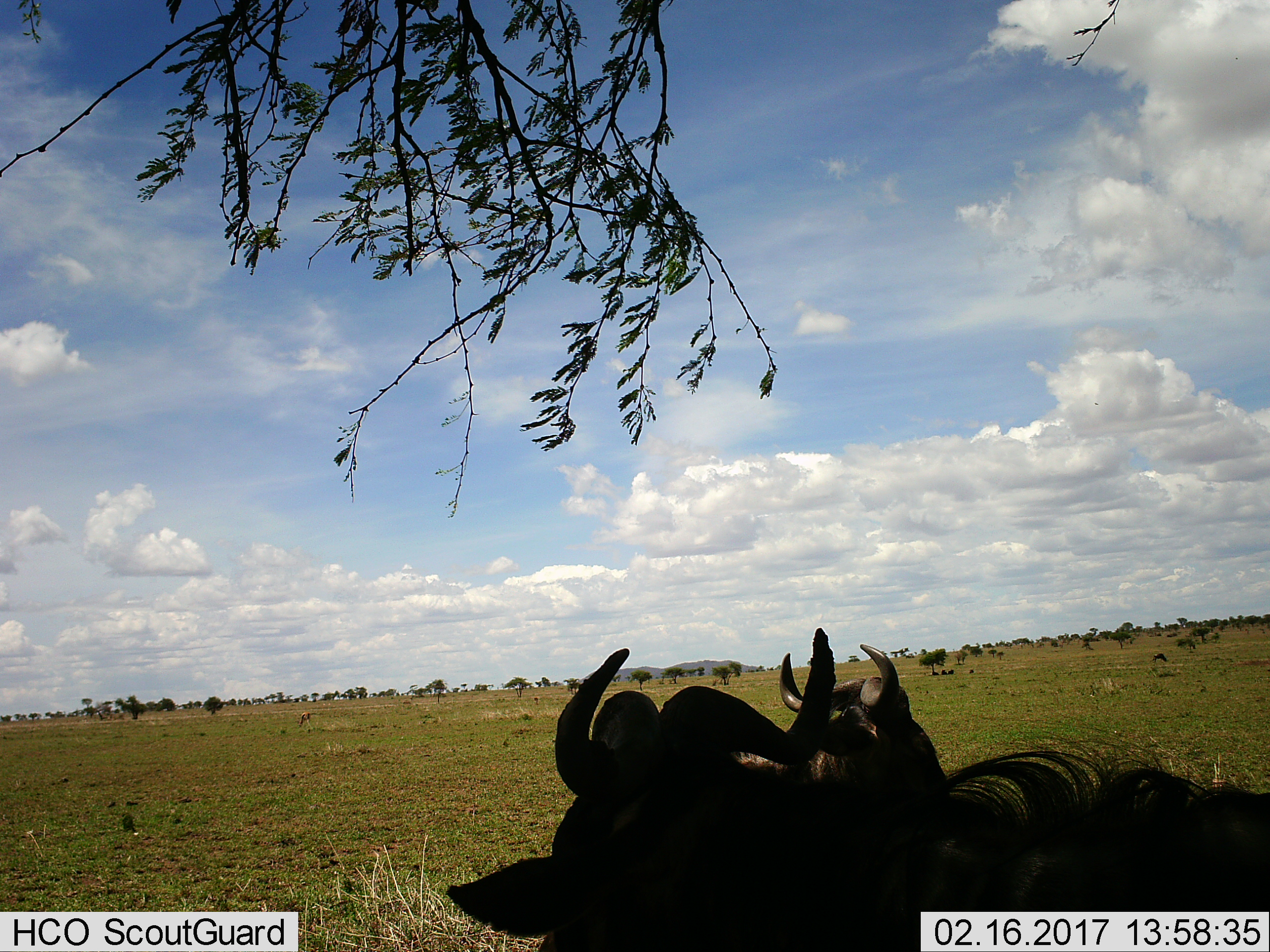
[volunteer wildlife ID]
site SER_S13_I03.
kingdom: Animalia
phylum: Chordata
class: Mammalia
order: Artiodactyla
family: Bovidae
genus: Connochaetes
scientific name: Connochaetes taurinus taurinus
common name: blue wildebeest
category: wildebeestblue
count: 2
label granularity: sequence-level